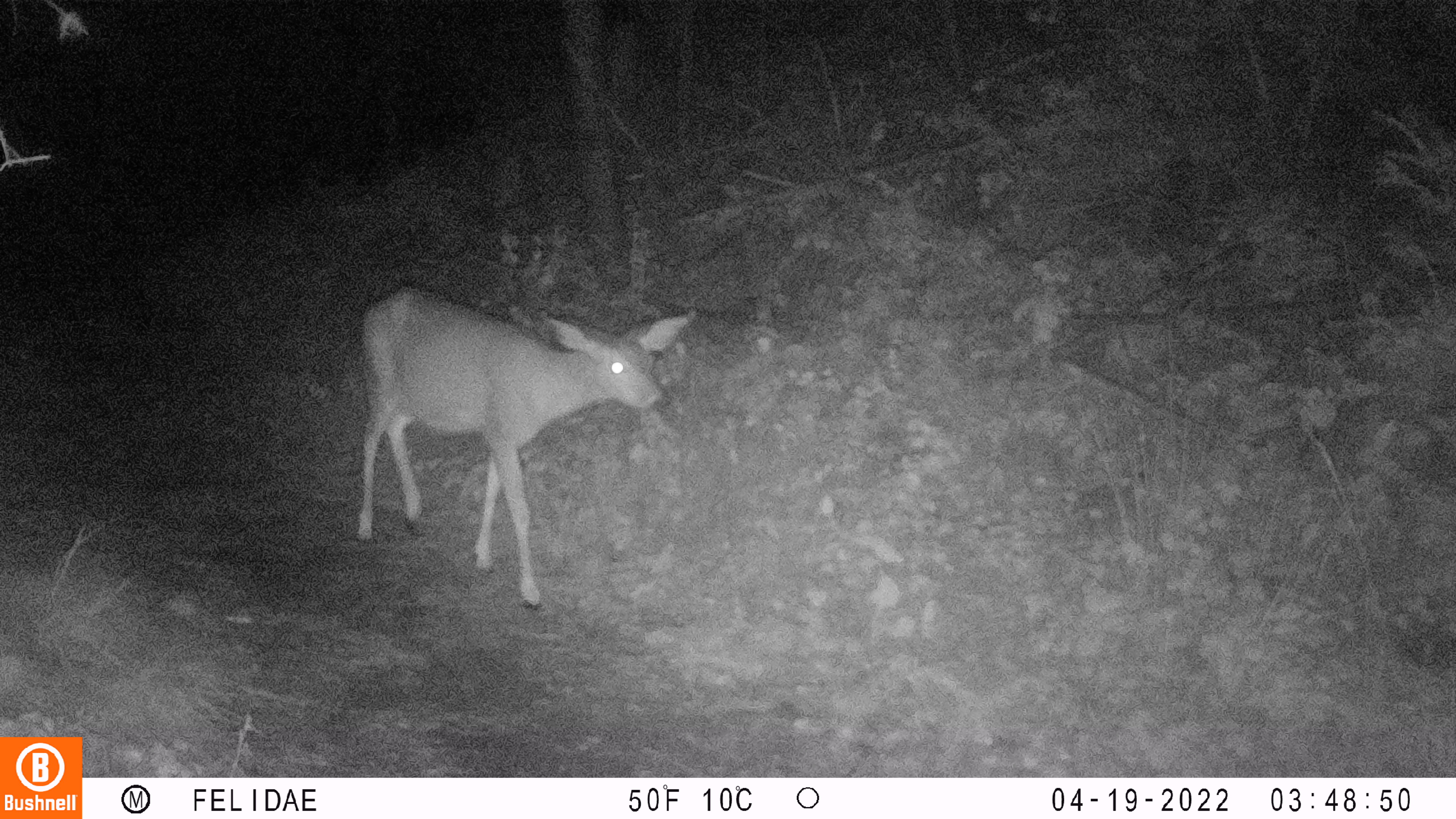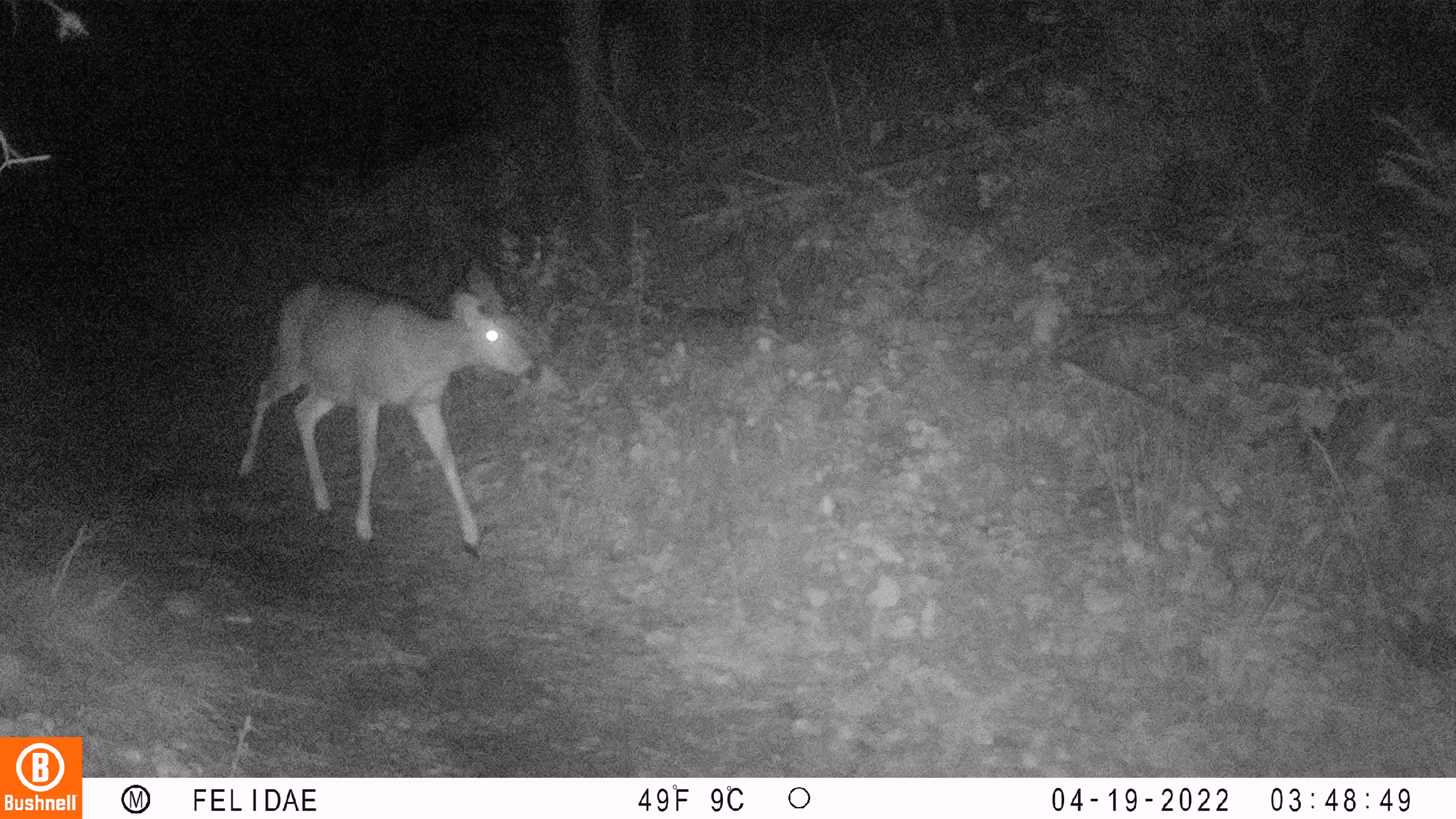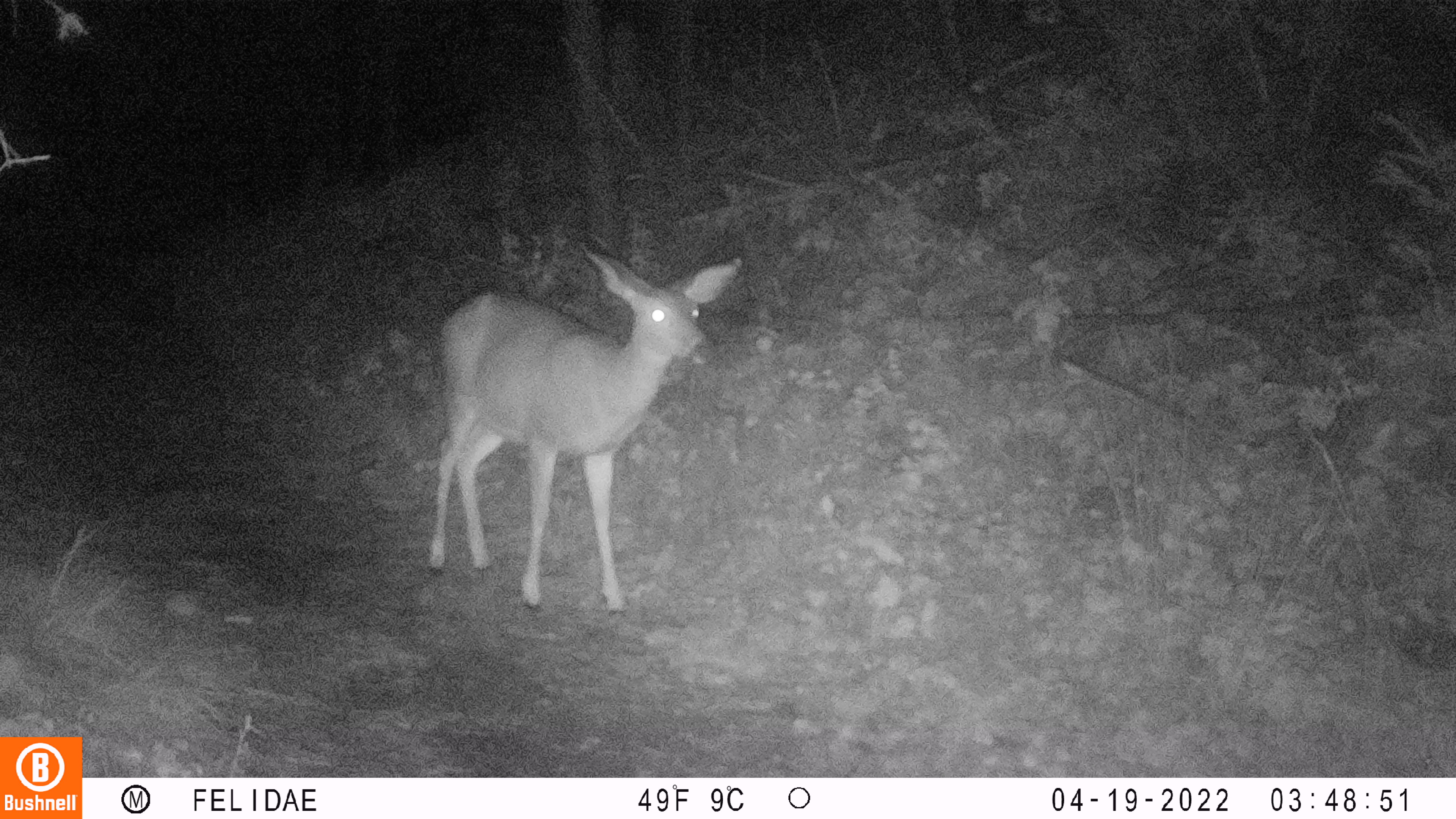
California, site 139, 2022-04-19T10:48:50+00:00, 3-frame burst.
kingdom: Animalia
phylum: Chordata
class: Mammalia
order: Artiodactyla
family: Cervidae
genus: Odocoileus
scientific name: Odocoileus hemionus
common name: mule deer